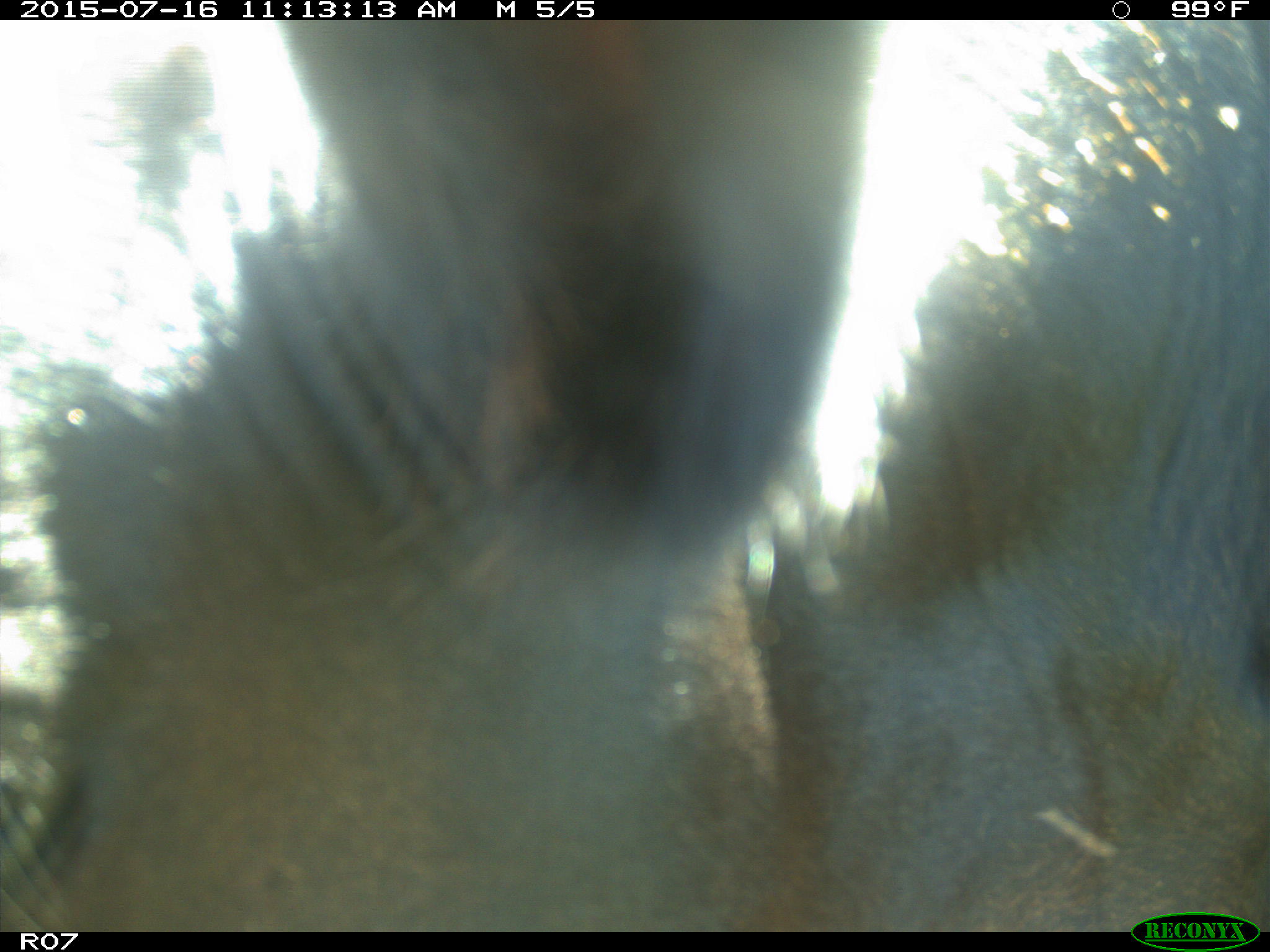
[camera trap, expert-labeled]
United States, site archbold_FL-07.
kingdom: Animalia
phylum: Chordata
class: Mammalia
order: Artiodactyla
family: Bovidae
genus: Bos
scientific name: Bos taurus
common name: domestic cow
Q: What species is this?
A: Bos taurus (domestic cow).